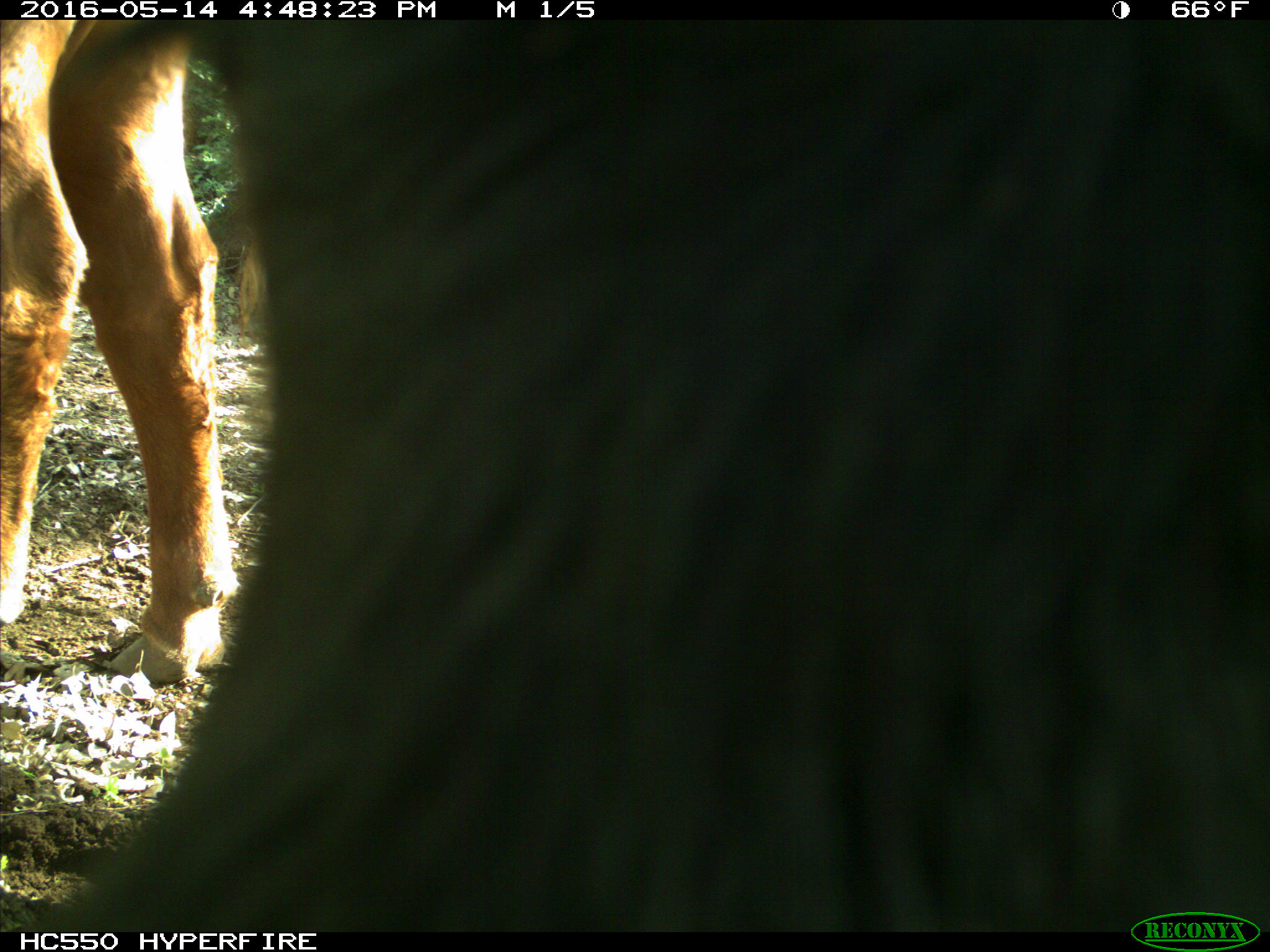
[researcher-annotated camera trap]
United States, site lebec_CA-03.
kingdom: Animalia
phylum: Chordata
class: Mammalia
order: Artiodactyla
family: Bovidae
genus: Bos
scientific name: Bos taurus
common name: domestic cow